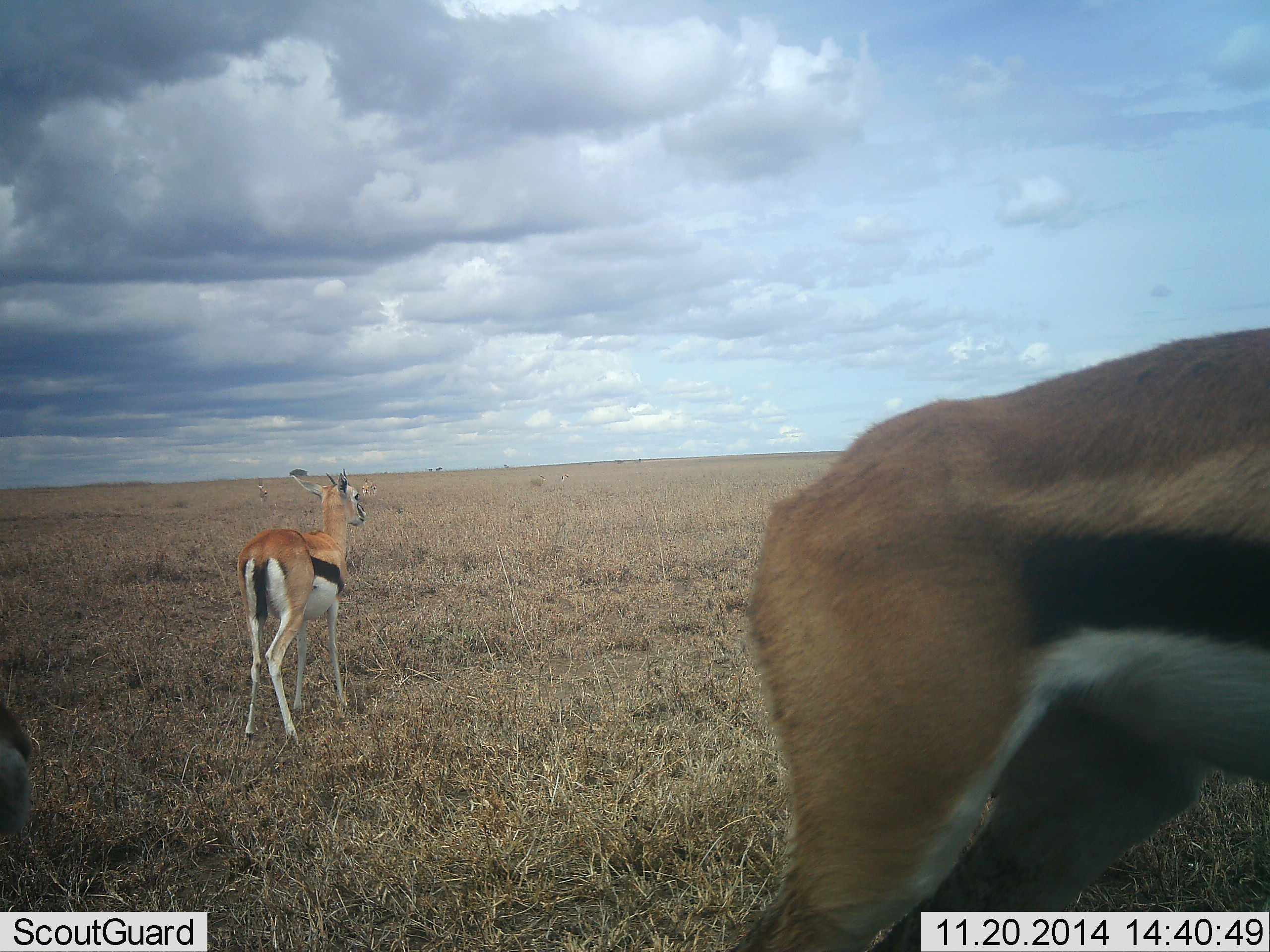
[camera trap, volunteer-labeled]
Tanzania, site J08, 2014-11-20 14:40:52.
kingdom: Animalia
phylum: Chordata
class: Mammalia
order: Artiodactyla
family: Bovidae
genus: Eudorcas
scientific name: Eudorcas thomsonii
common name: thomson's gazelle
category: gazellethomsons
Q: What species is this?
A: Gazellethomsons (thomson's gazelle) (Eudorcas thomsonii).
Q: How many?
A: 2.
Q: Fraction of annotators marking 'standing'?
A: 100%.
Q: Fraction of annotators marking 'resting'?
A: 0%.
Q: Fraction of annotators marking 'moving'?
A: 0%.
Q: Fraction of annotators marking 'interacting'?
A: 0%.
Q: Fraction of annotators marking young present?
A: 10%.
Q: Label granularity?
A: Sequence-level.